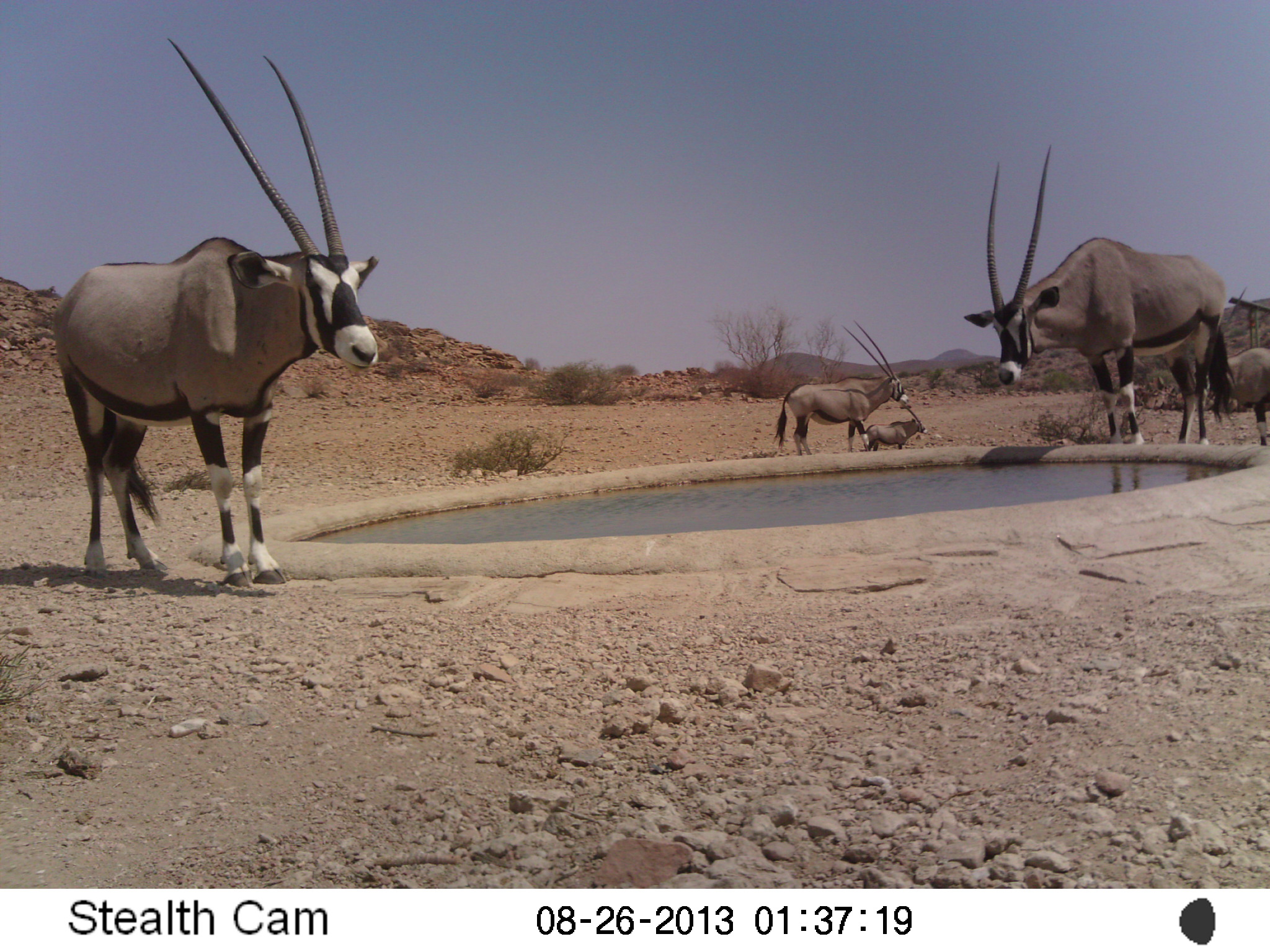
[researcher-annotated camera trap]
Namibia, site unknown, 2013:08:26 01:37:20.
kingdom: Animalia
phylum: Chordata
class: Mammalia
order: Artiodactyla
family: Bovidae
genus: Oryx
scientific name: Oryx gazella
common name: gemsbok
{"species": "Oryx gazella (gemsbok)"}